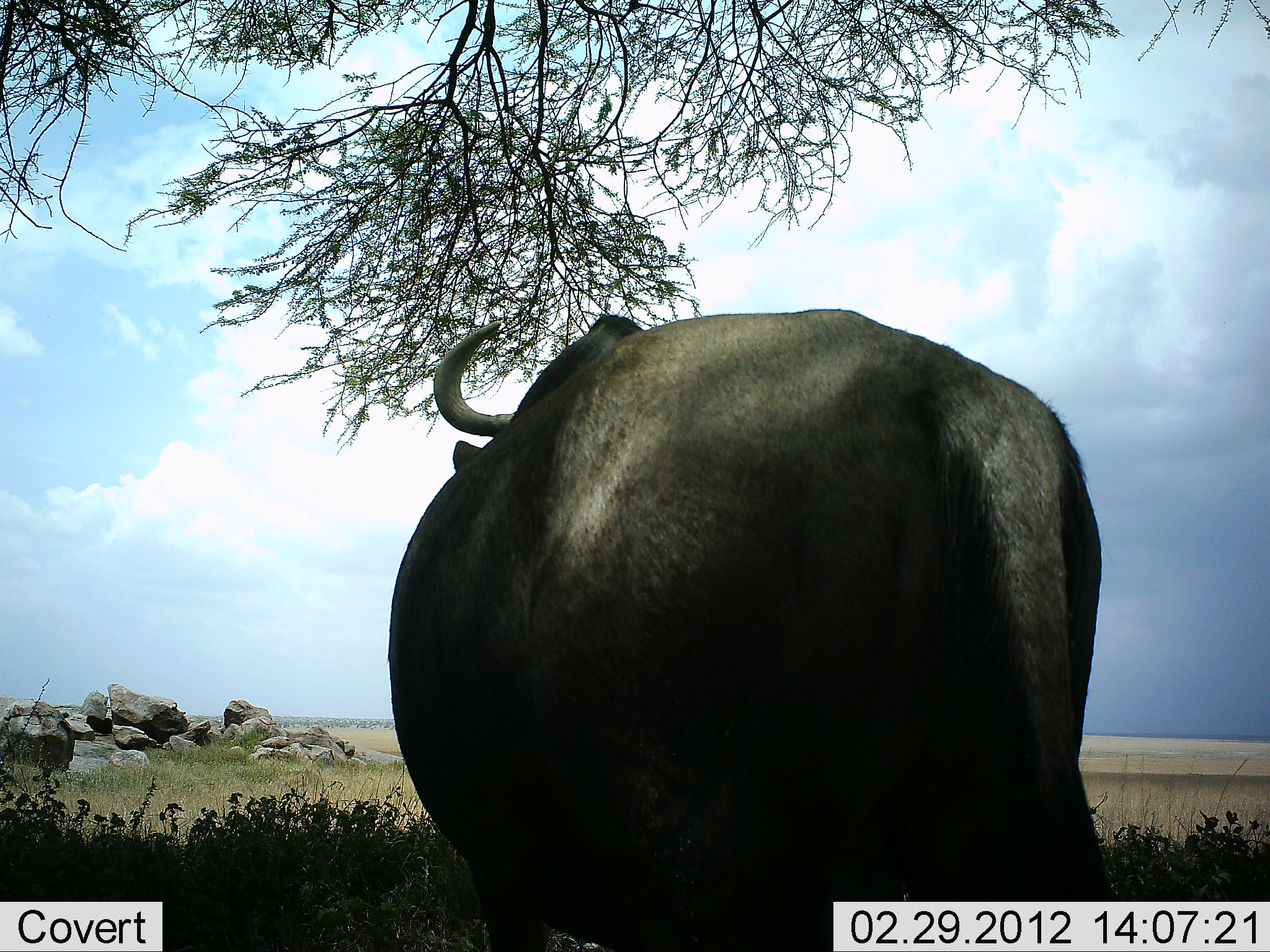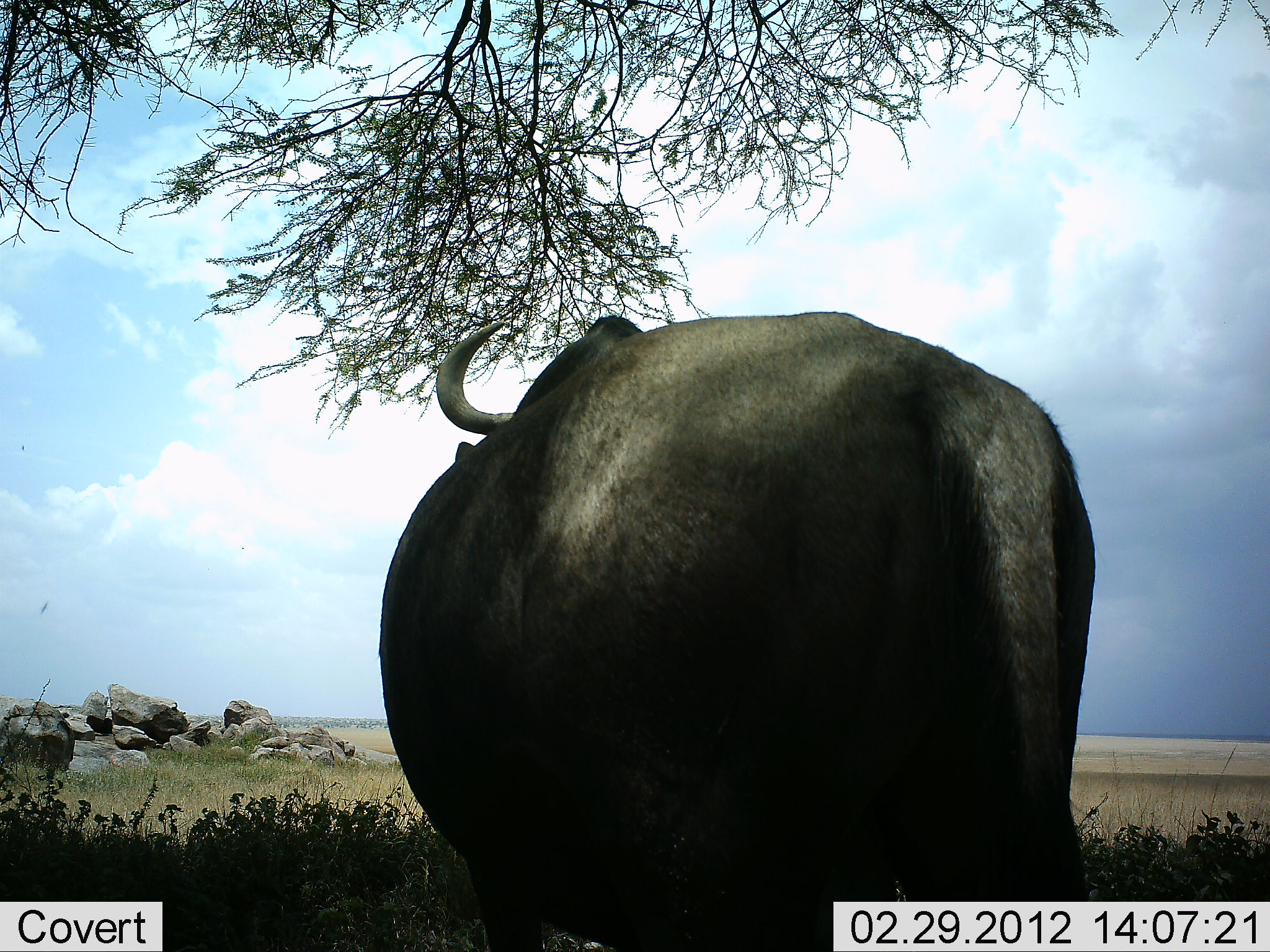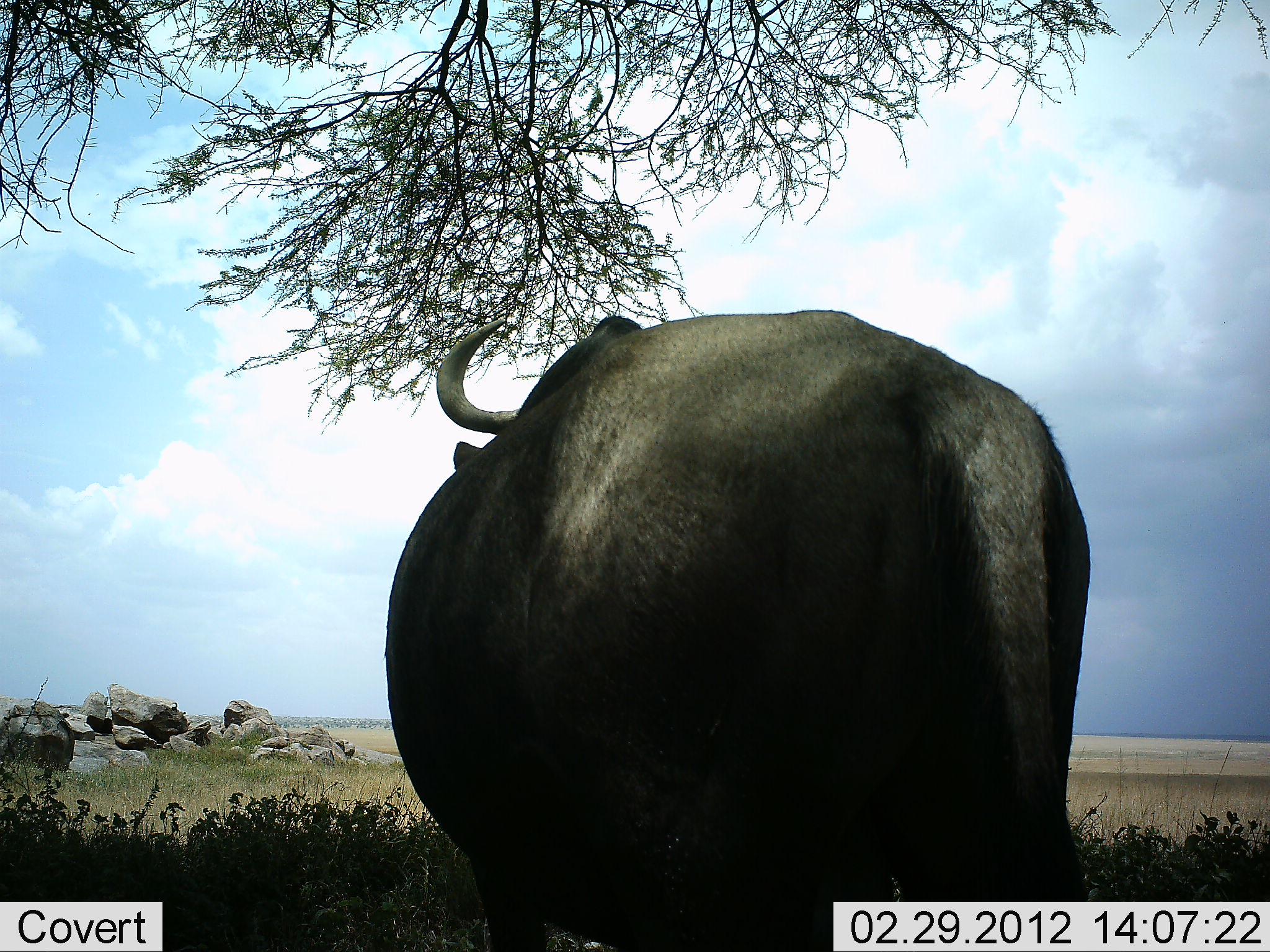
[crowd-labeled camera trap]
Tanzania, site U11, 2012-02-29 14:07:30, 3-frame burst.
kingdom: Animalia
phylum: Chordata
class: Mammalia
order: Artiodactyla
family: Bovidae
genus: Connochaetes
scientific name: Connochaetes taurinus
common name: blue wildebeest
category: wildebeest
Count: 1.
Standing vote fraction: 100%.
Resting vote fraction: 0%.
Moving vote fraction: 0%.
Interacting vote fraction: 0%.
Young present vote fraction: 0%.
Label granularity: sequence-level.